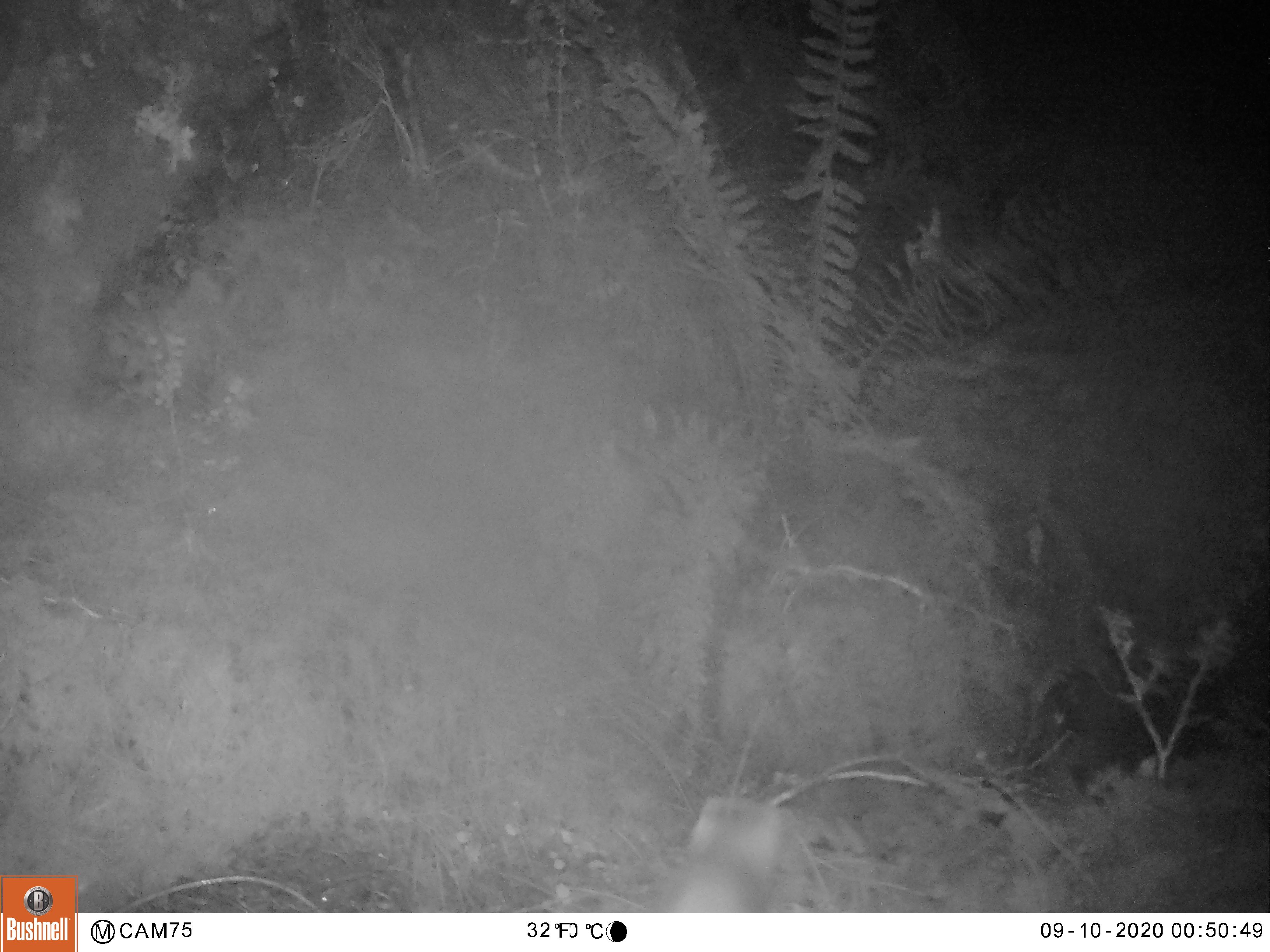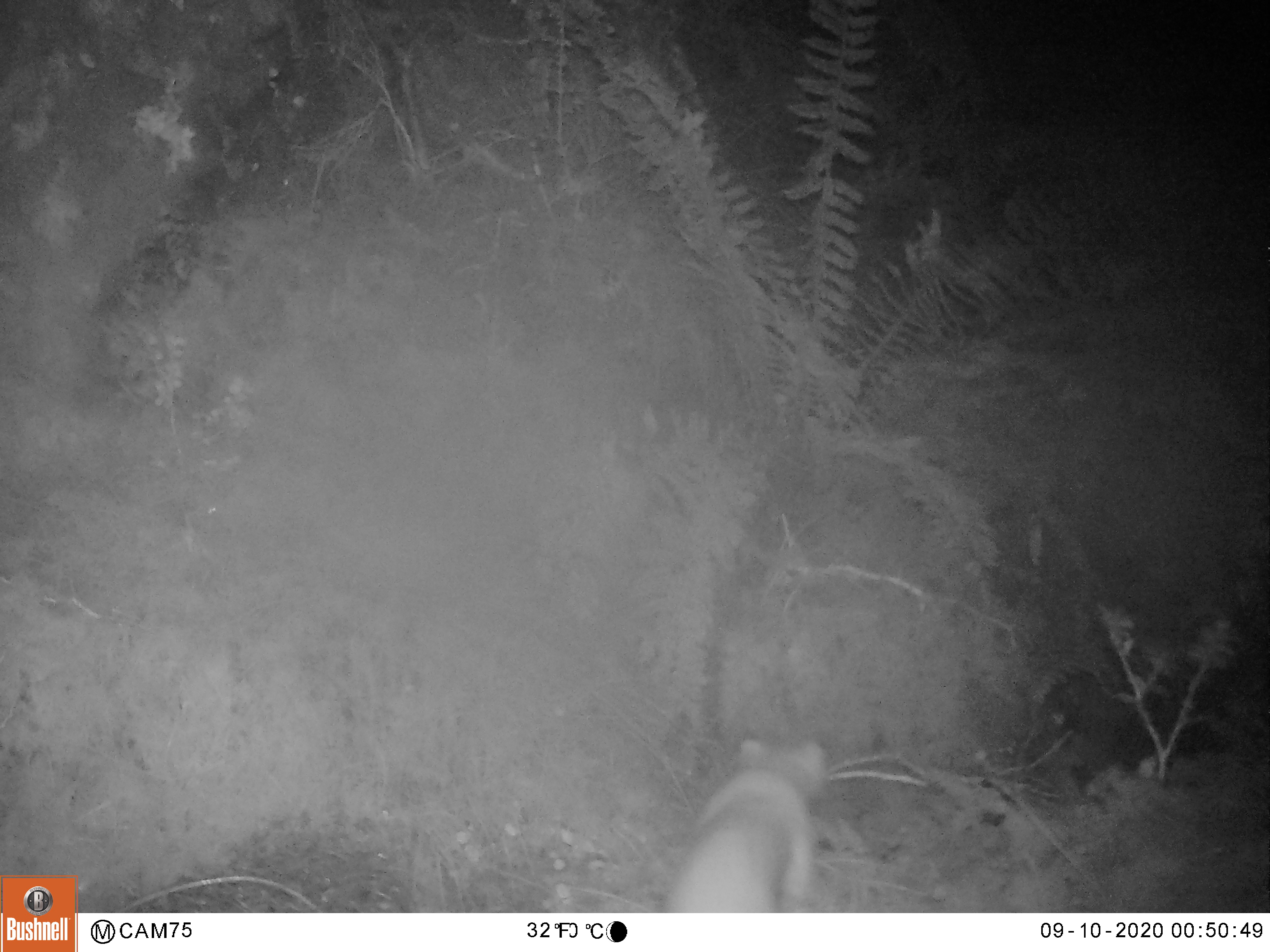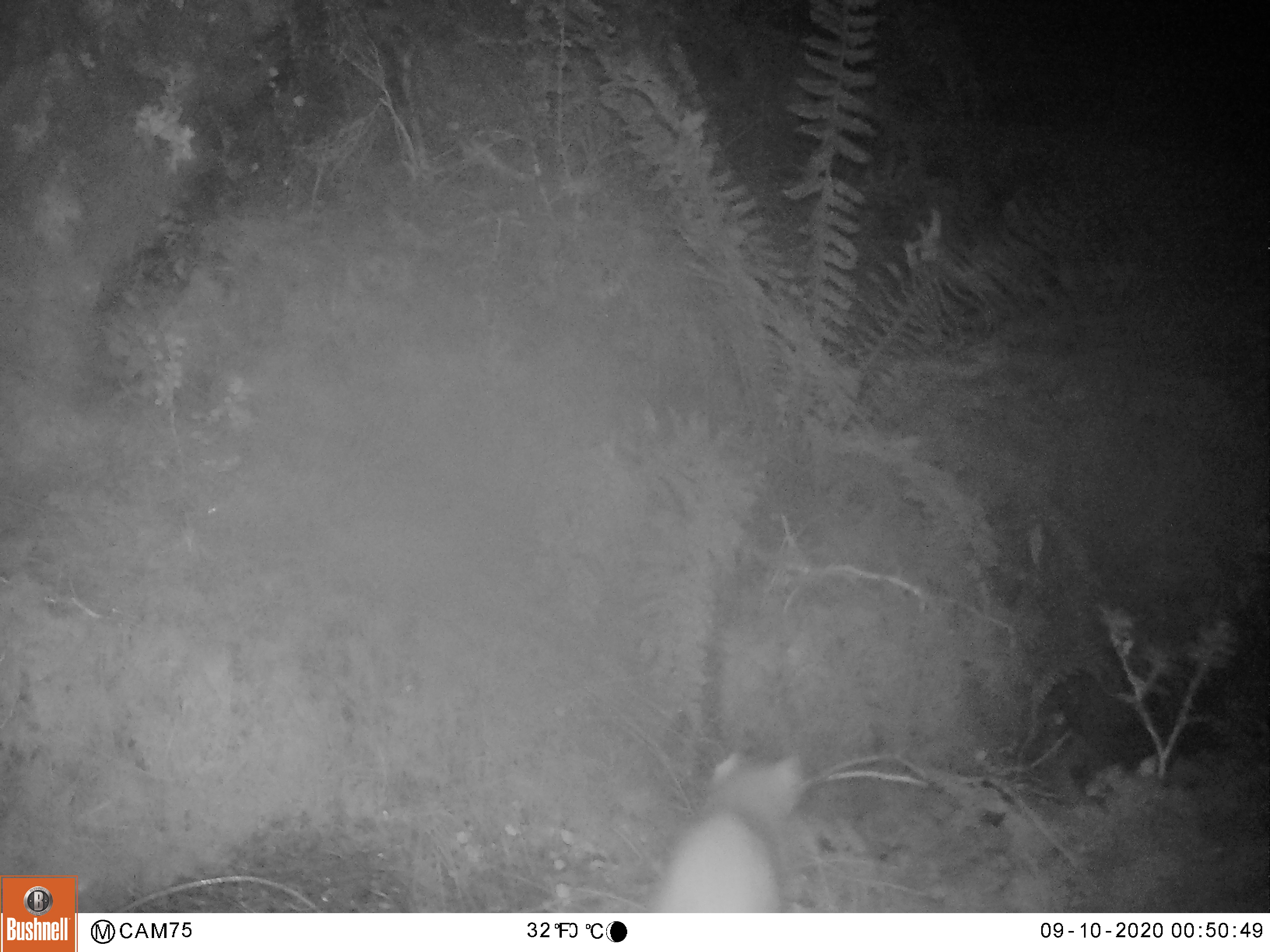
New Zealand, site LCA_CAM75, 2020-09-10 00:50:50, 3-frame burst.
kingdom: Animalia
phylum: Chordata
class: Mammalia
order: Carnivora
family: Mustelidae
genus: Mustela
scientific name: Mustela erminea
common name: stoat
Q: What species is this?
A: Stoat (Mustela erminea).